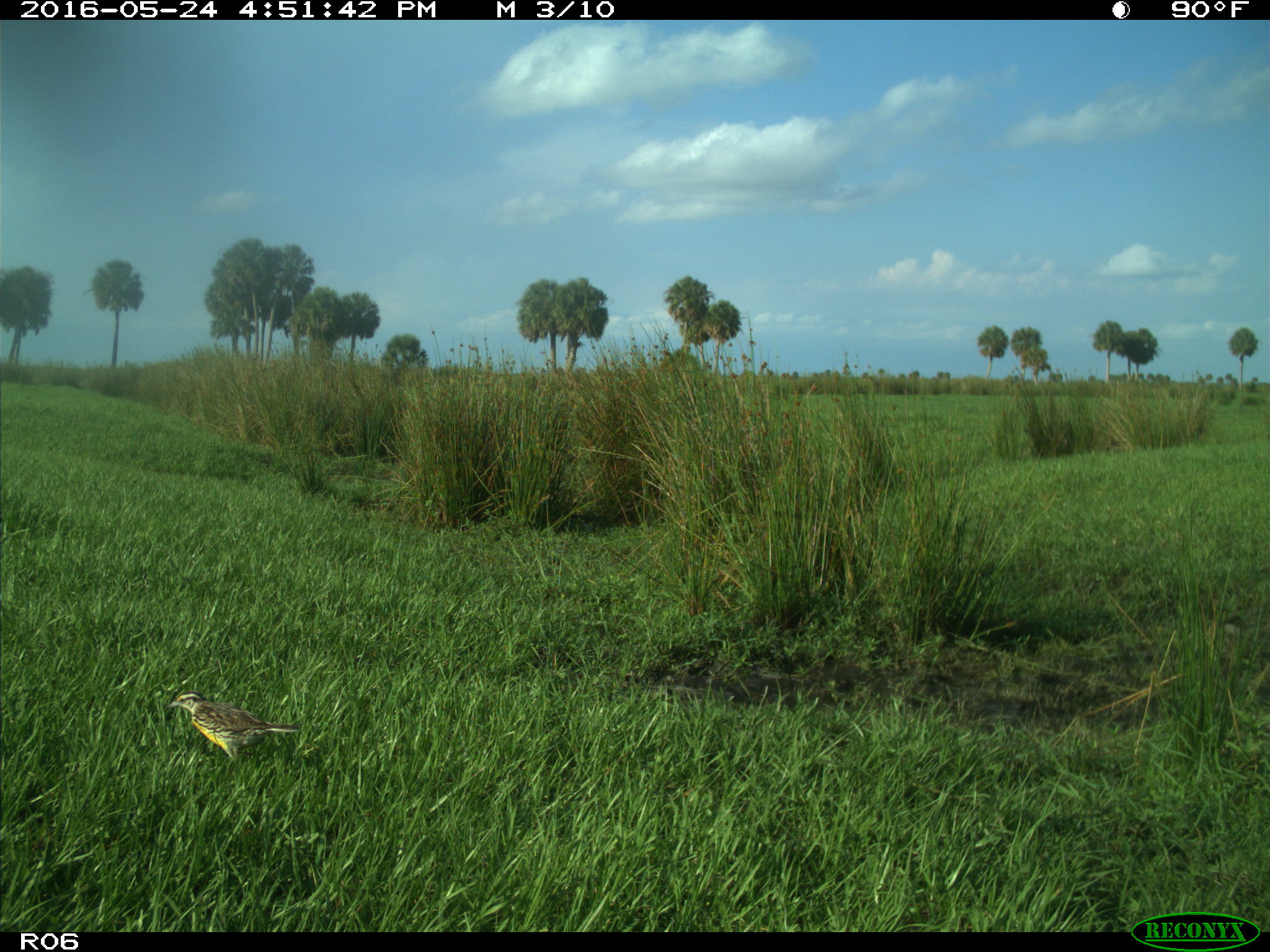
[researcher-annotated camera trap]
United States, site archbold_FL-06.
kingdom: Animalia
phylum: Chordata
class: Aves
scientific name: Aves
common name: birds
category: unidentified bird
Unidentified bird (birds) (Aves).